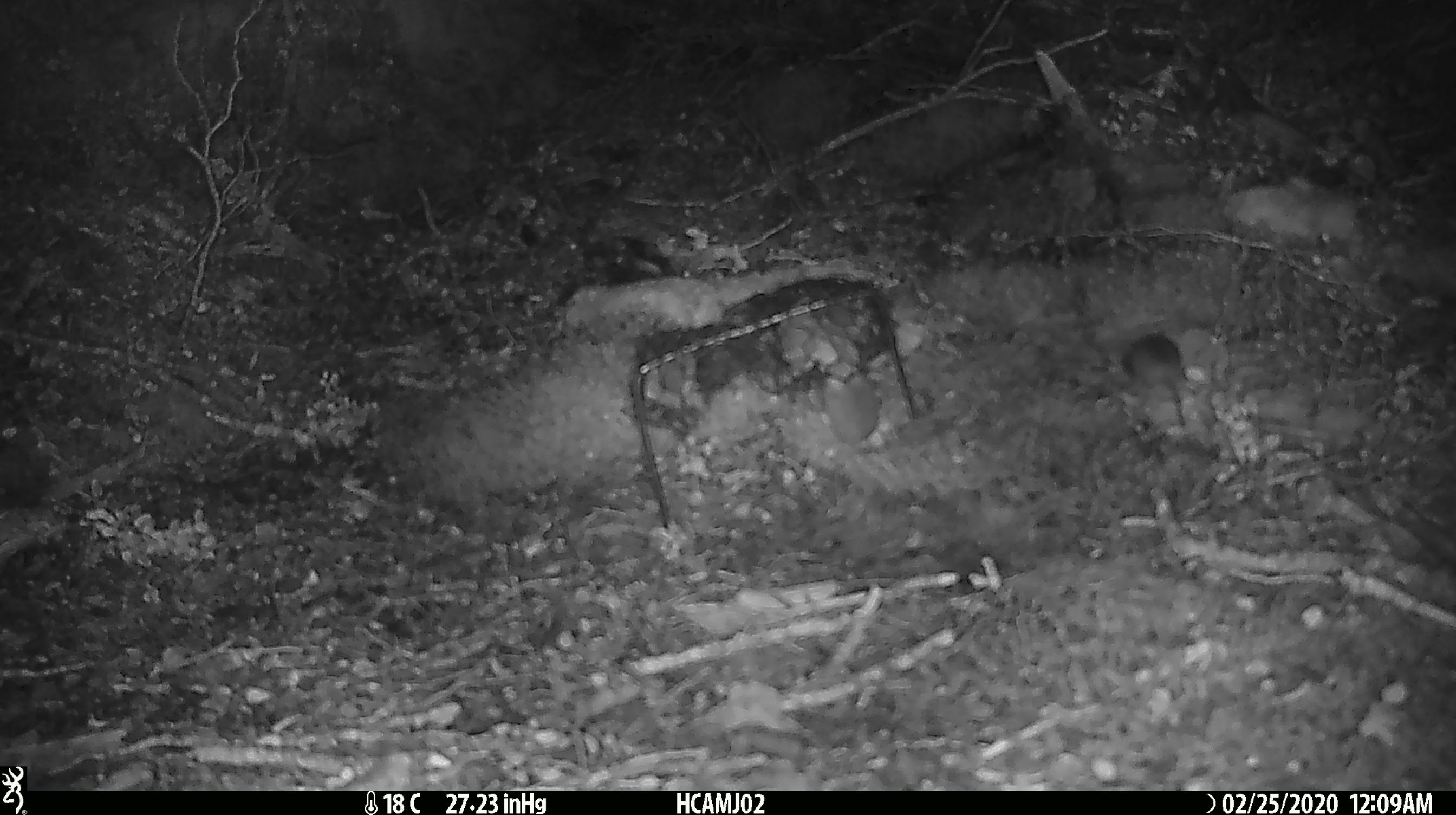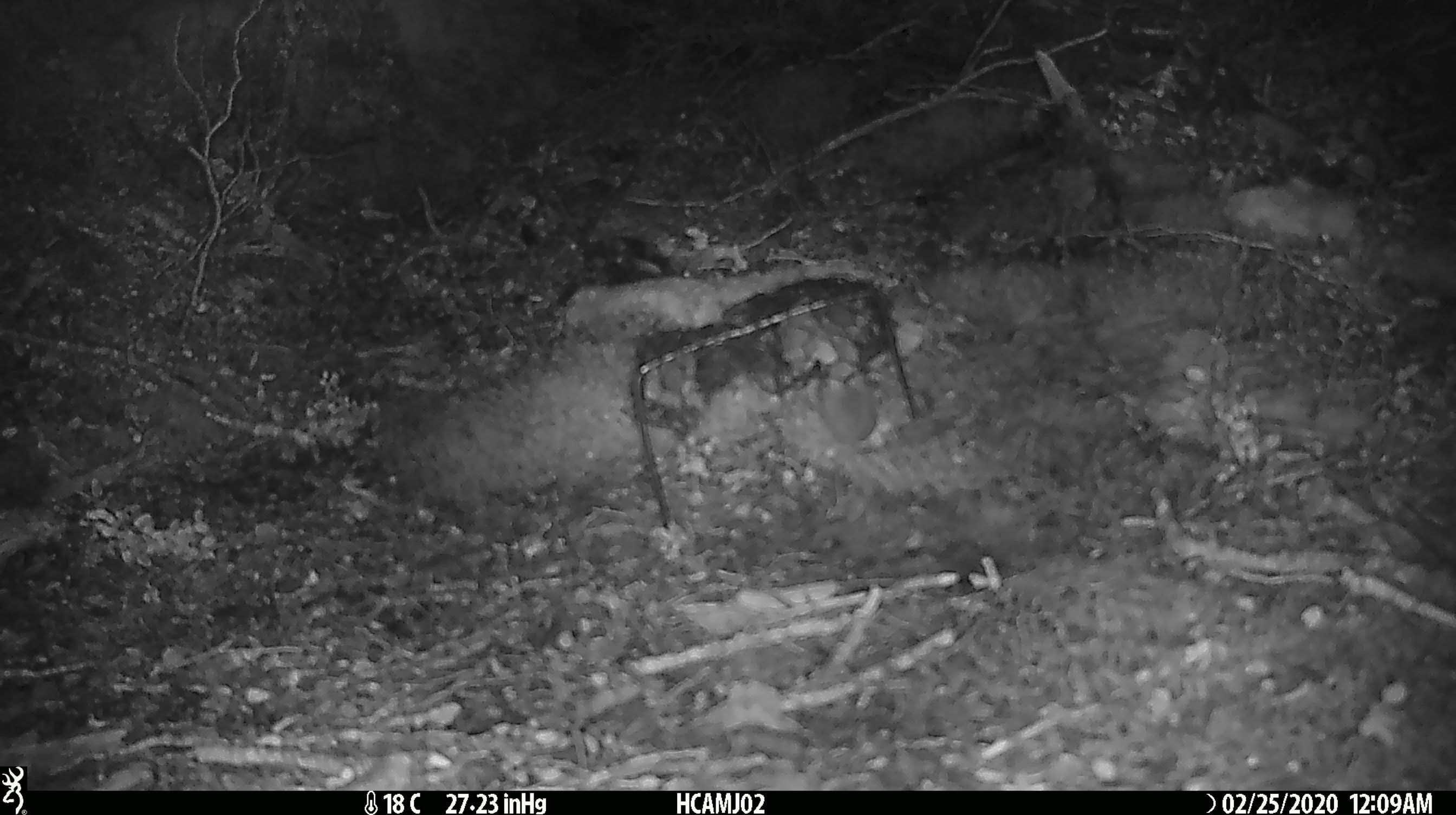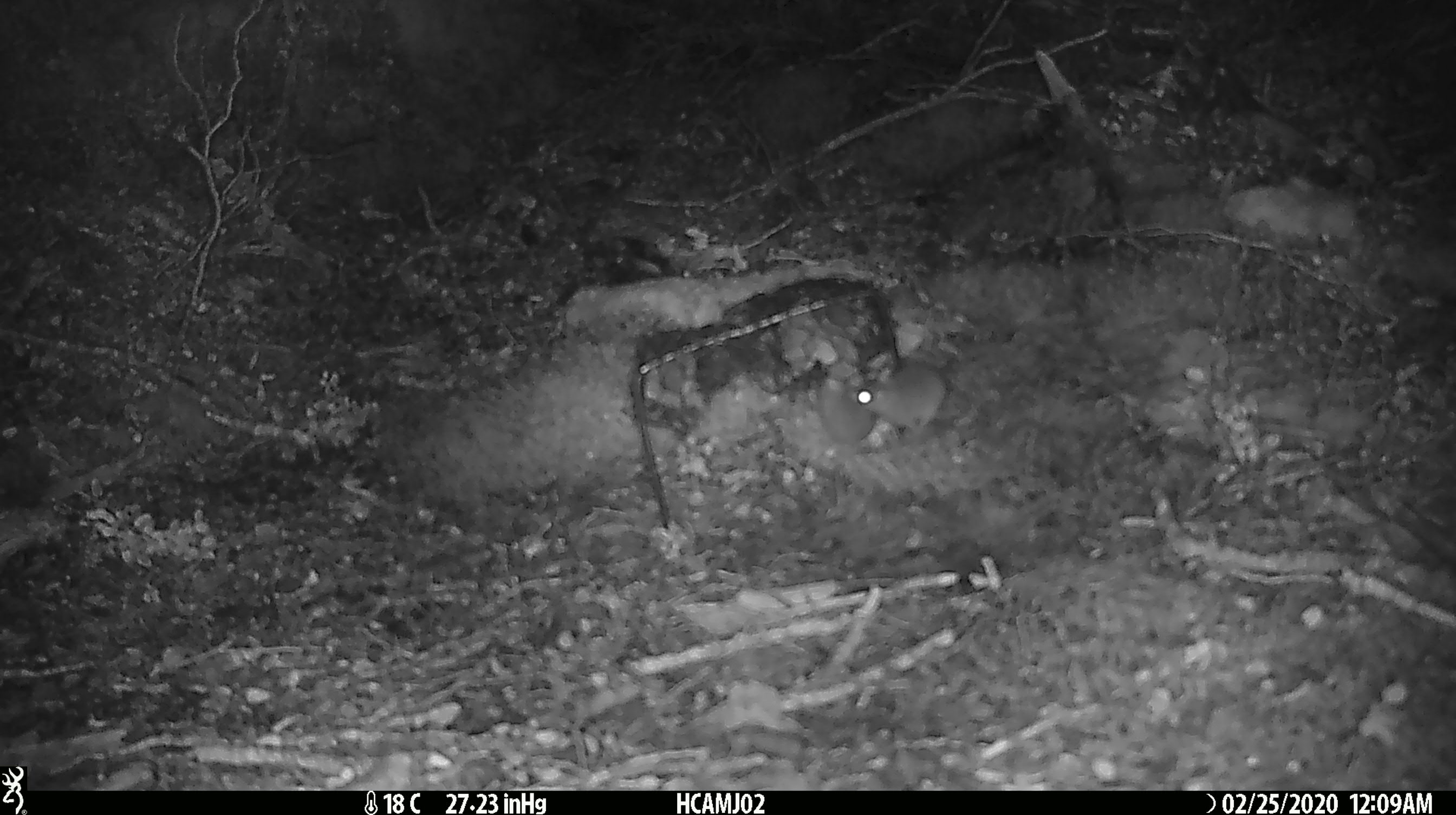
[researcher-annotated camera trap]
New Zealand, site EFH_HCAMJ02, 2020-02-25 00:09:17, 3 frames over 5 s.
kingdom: Animalia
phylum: Chordata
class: Mammalia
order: Rodentia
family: Muridae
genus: Mus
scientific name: Mus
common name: mouse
Mouse (Mus).